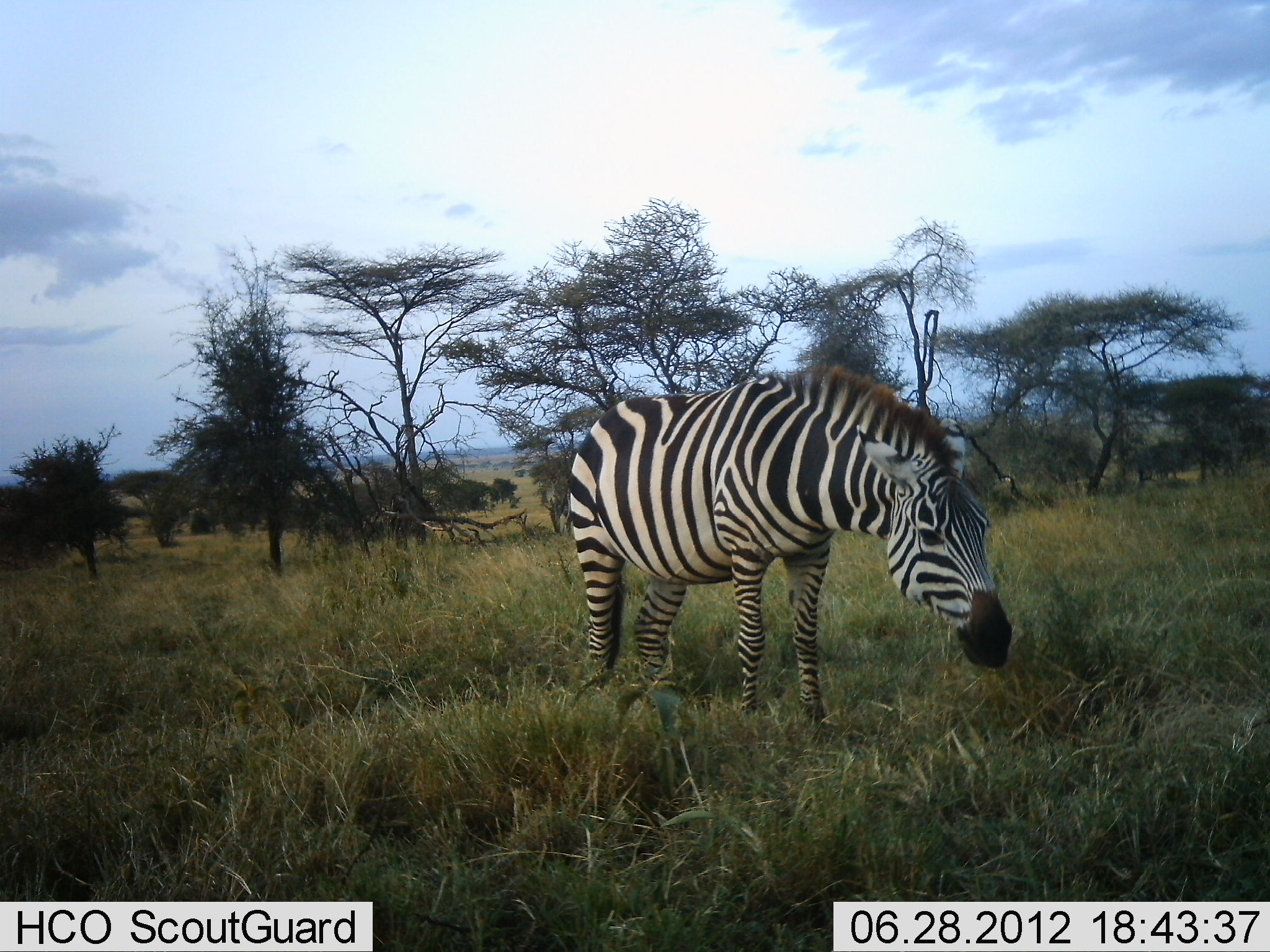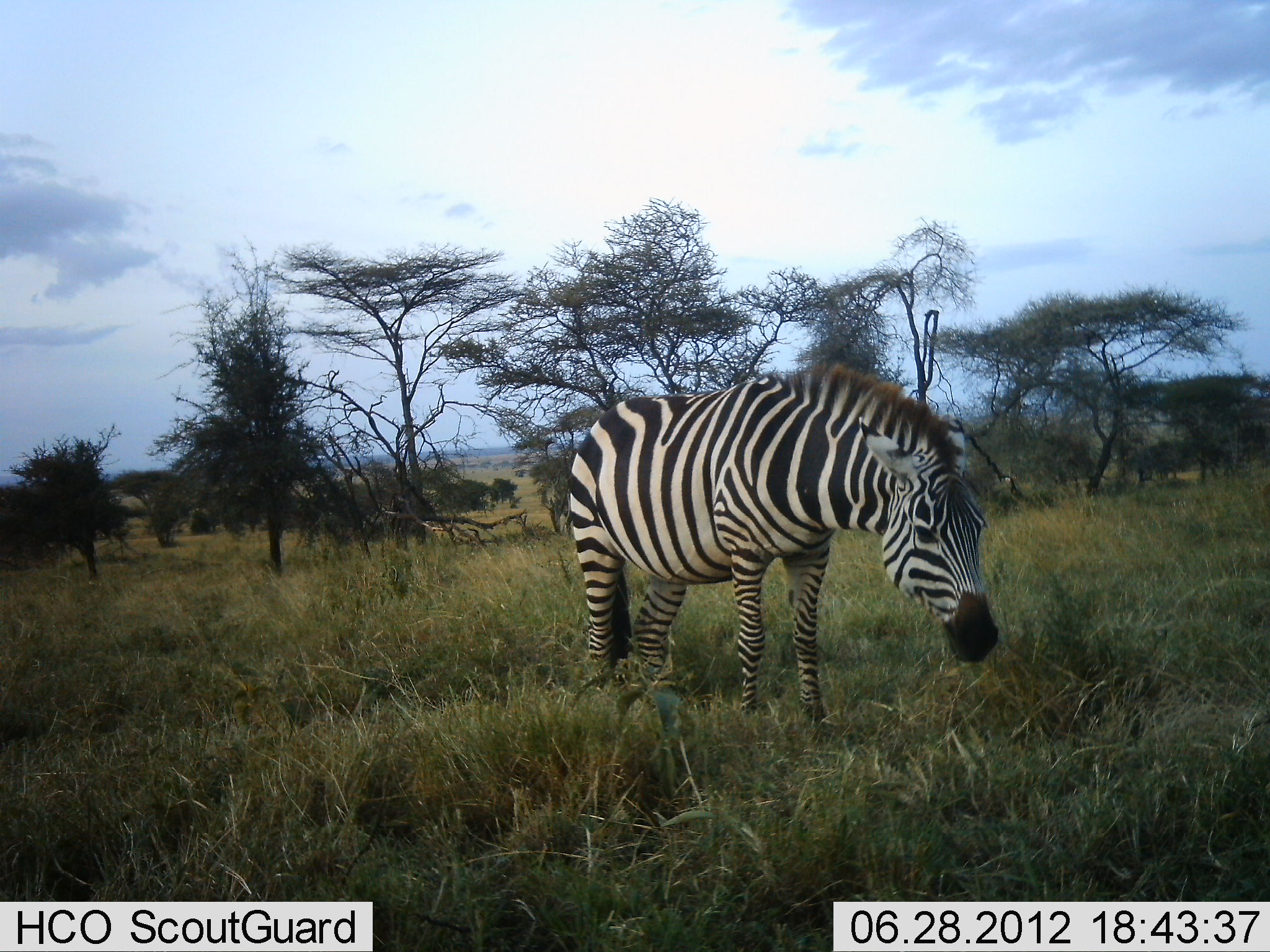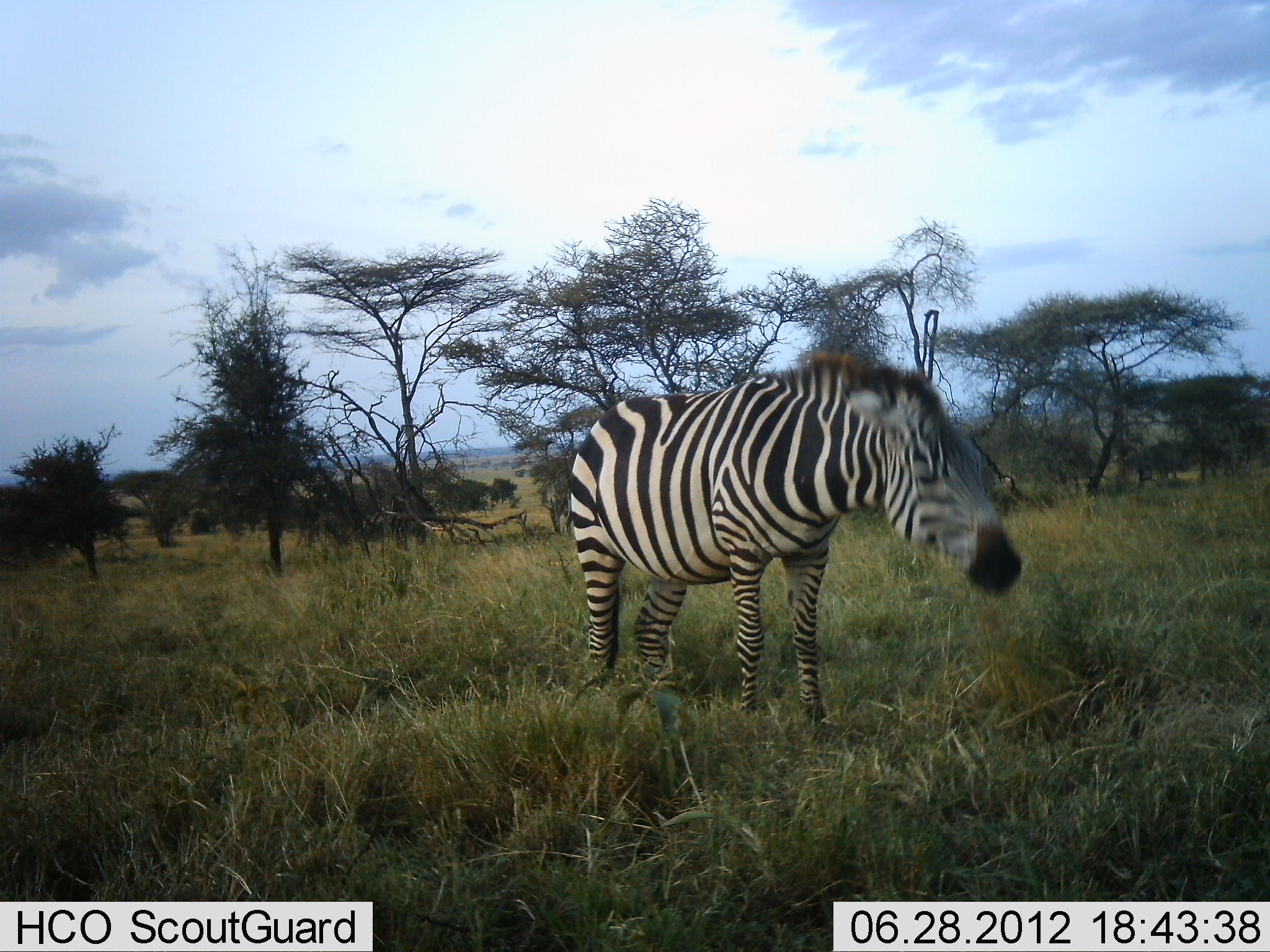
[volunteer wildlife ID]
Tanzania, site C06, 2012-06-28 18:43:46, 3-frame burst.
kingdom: Animalia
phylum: Chordata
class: Mammalia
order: Perissodactyla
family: Equidae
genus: Equus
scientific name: Equus quagga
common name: plains zebra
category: zebra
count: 1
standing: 40%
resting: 0%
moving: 0%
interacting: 0%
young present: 0%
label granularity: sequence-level